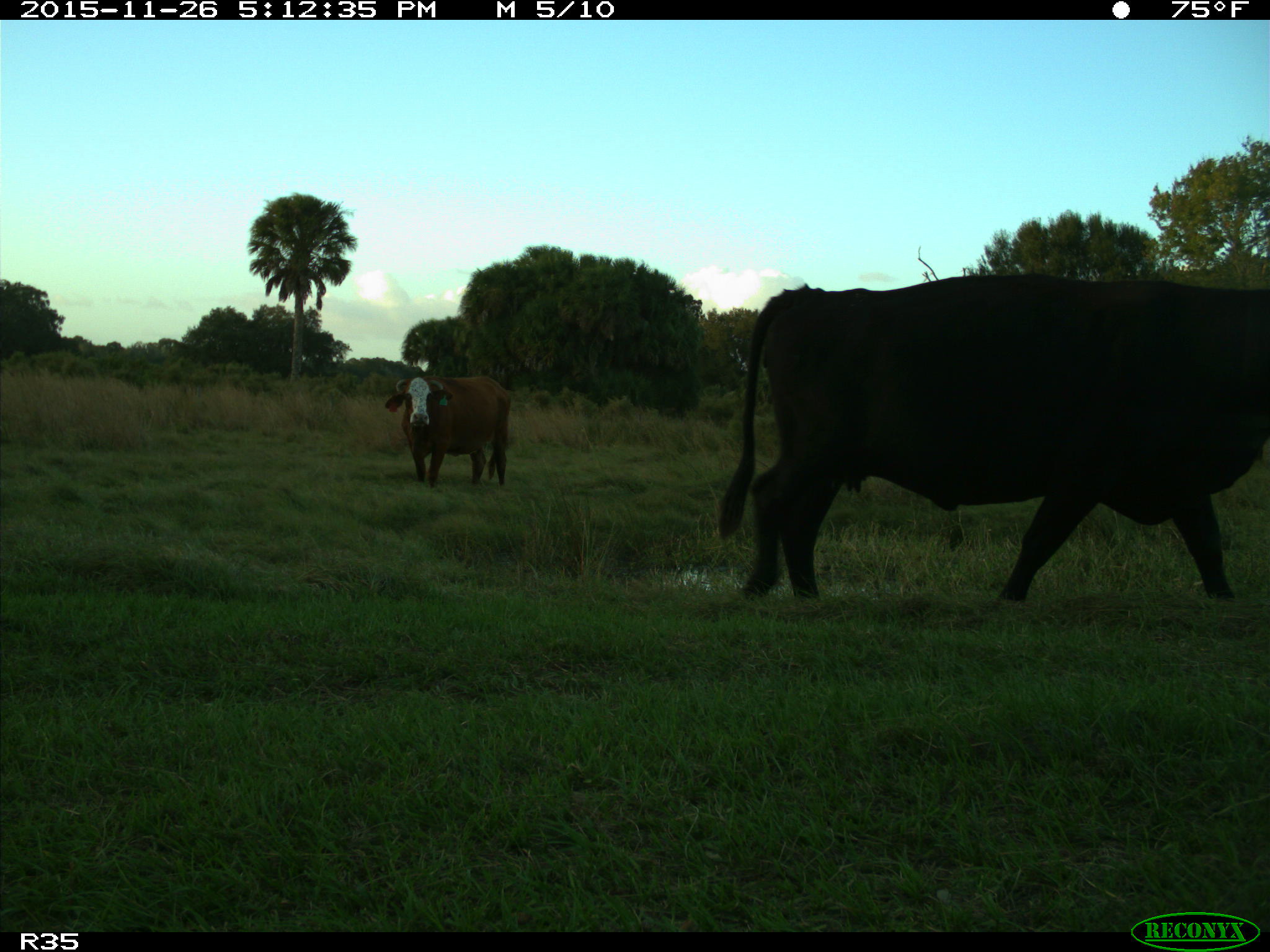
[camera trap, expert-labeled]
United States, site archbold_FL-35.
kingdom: Animalia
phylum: Chordata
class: Mammalia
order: Artiodactyla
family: Bovidae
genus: Bos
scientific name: Bos taurus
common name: domestic cow